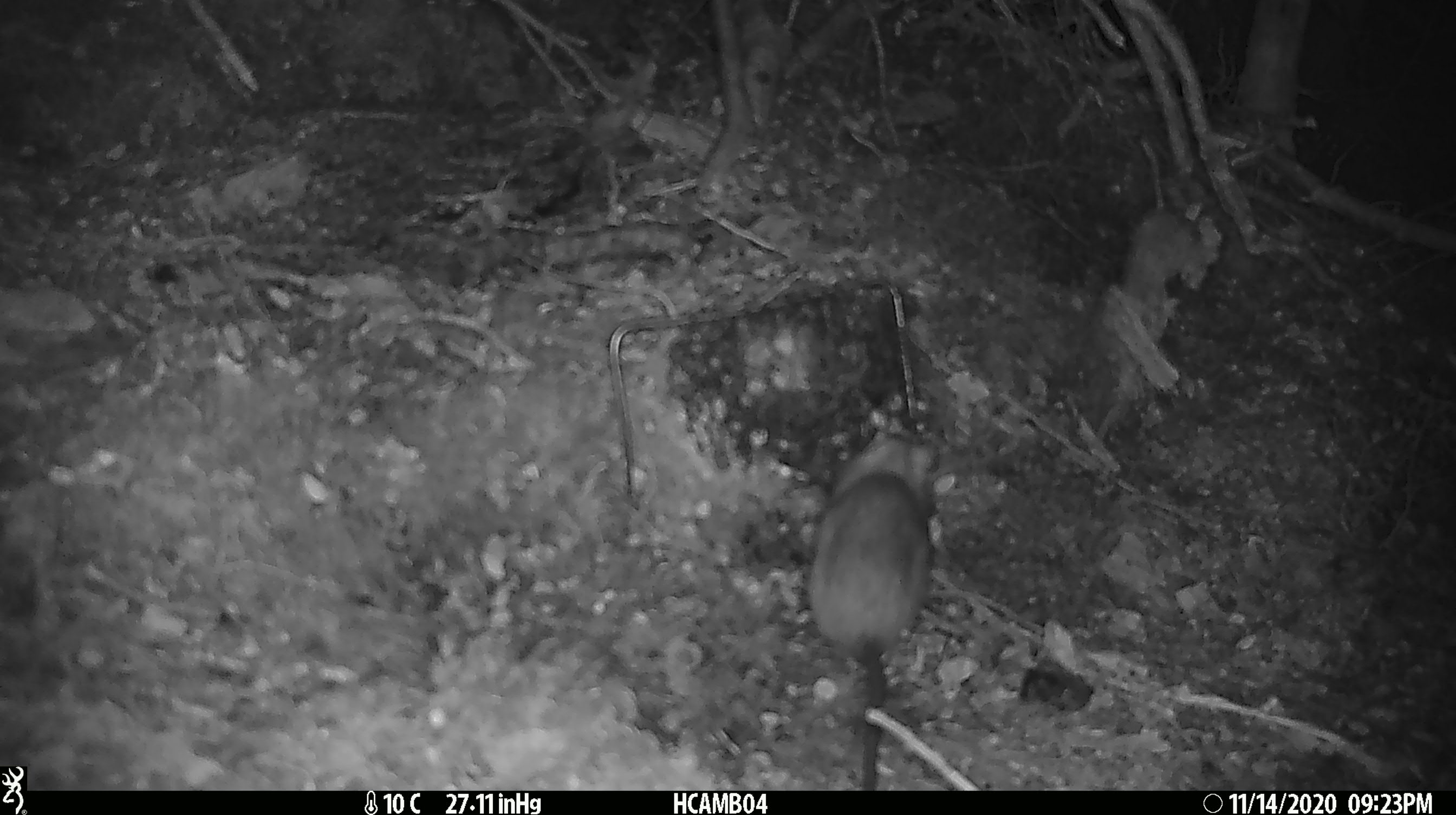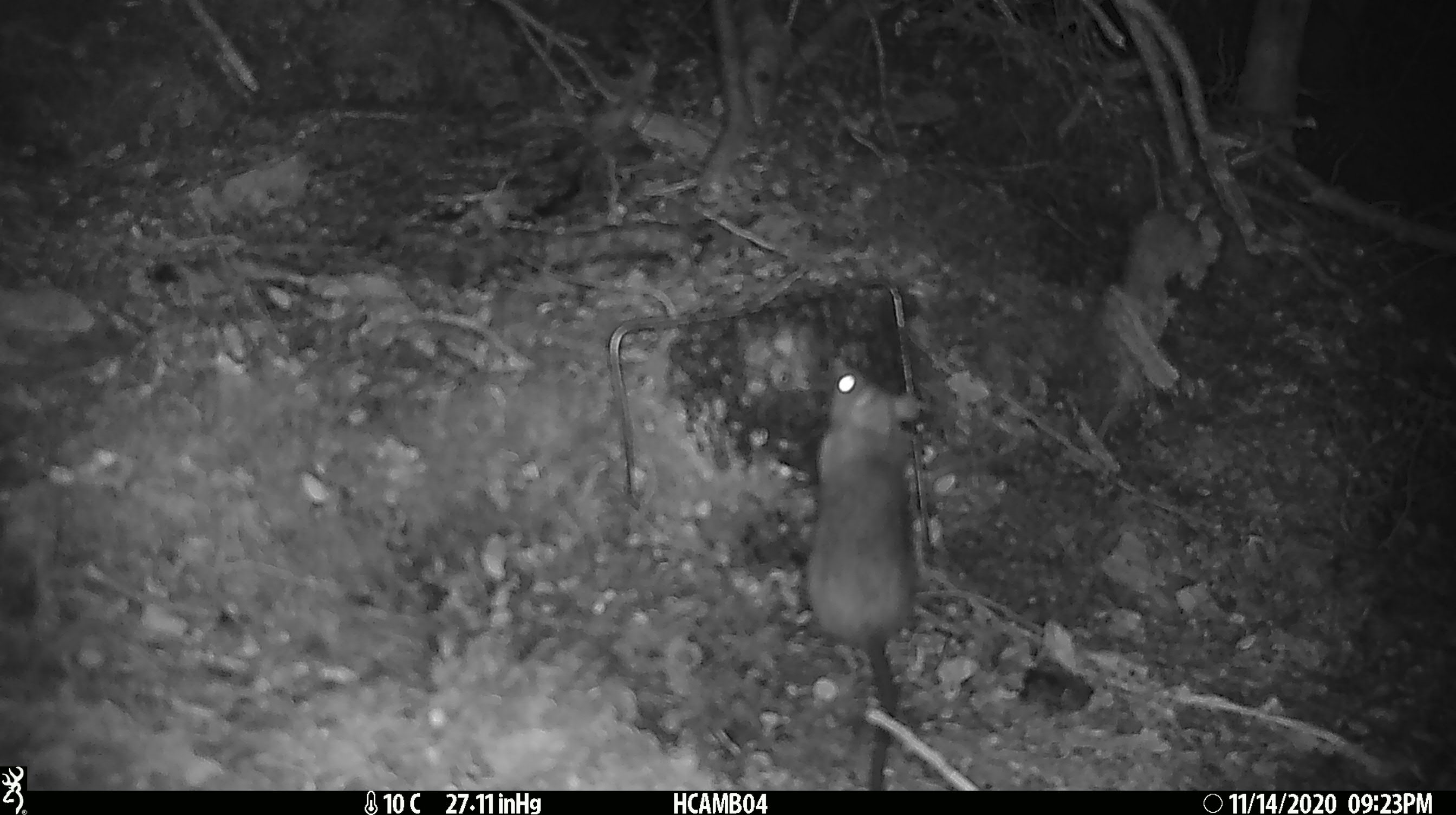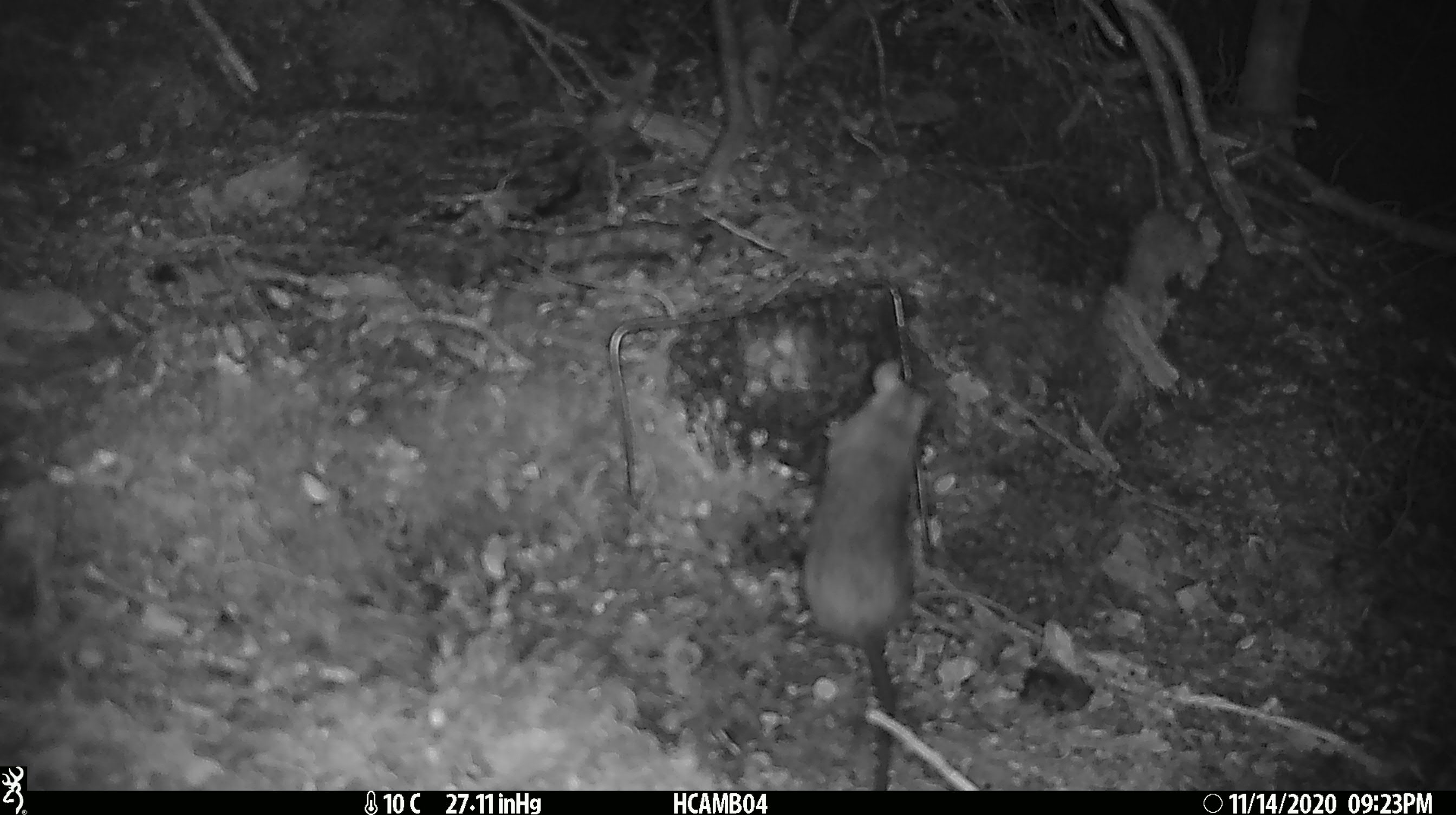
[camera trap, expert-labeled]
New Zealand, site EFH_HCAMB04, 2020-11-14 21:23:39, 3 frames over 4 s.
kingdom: Animalia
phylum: Chordata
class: Mammalia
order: Rodentia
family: Muridae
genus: Rattus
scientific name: Rattus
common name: rat